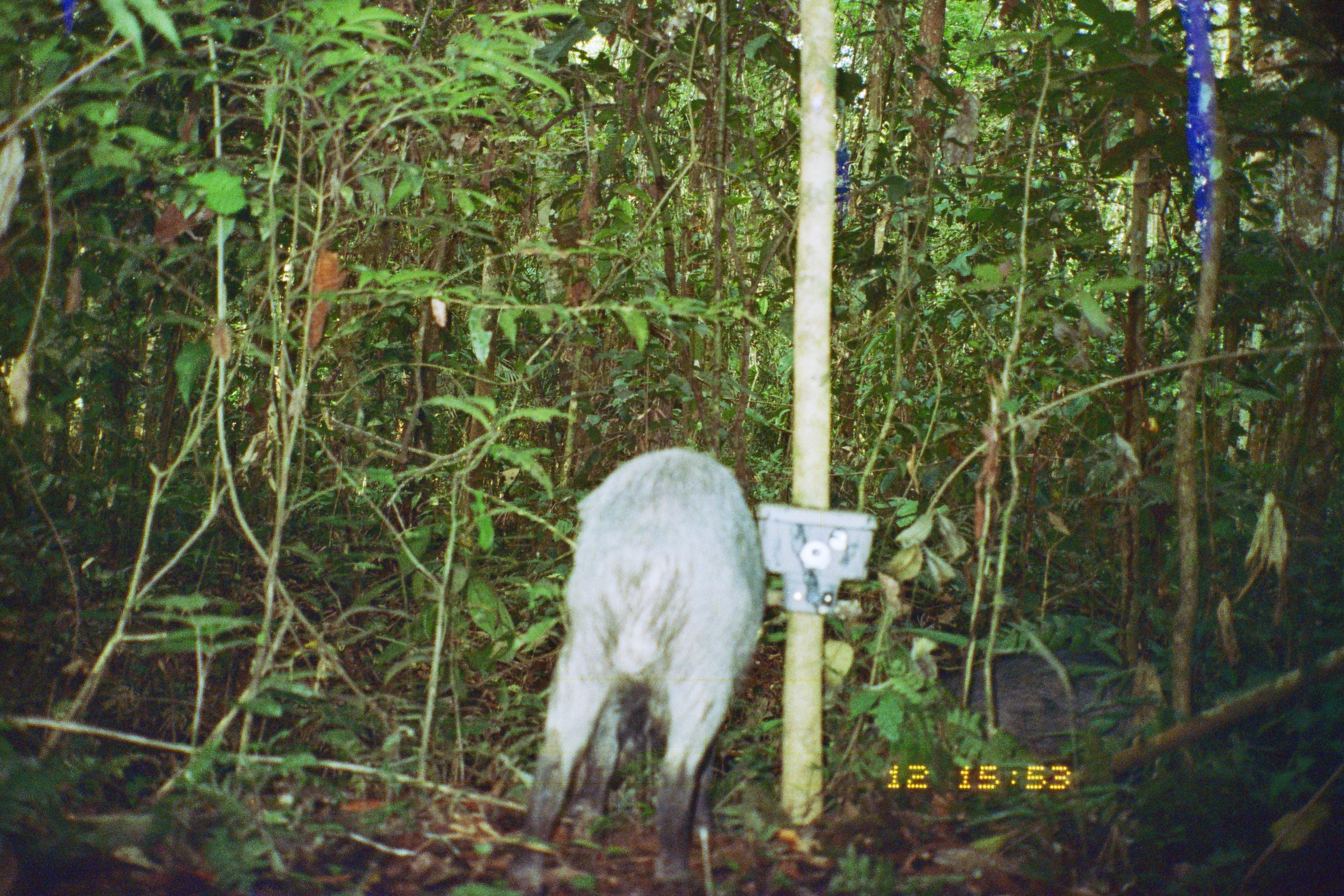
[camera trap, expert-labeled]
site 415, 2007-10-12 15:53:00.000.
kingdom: Animalia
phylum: Chordata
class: Mammalia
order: Artiodactyla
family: Tayassuidae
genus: Tayassu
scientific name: Tayassu pecari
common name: white-lipped peccary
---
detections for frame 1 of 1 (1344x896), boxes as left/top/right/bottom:
tayassu pecari: 509/446/766/892